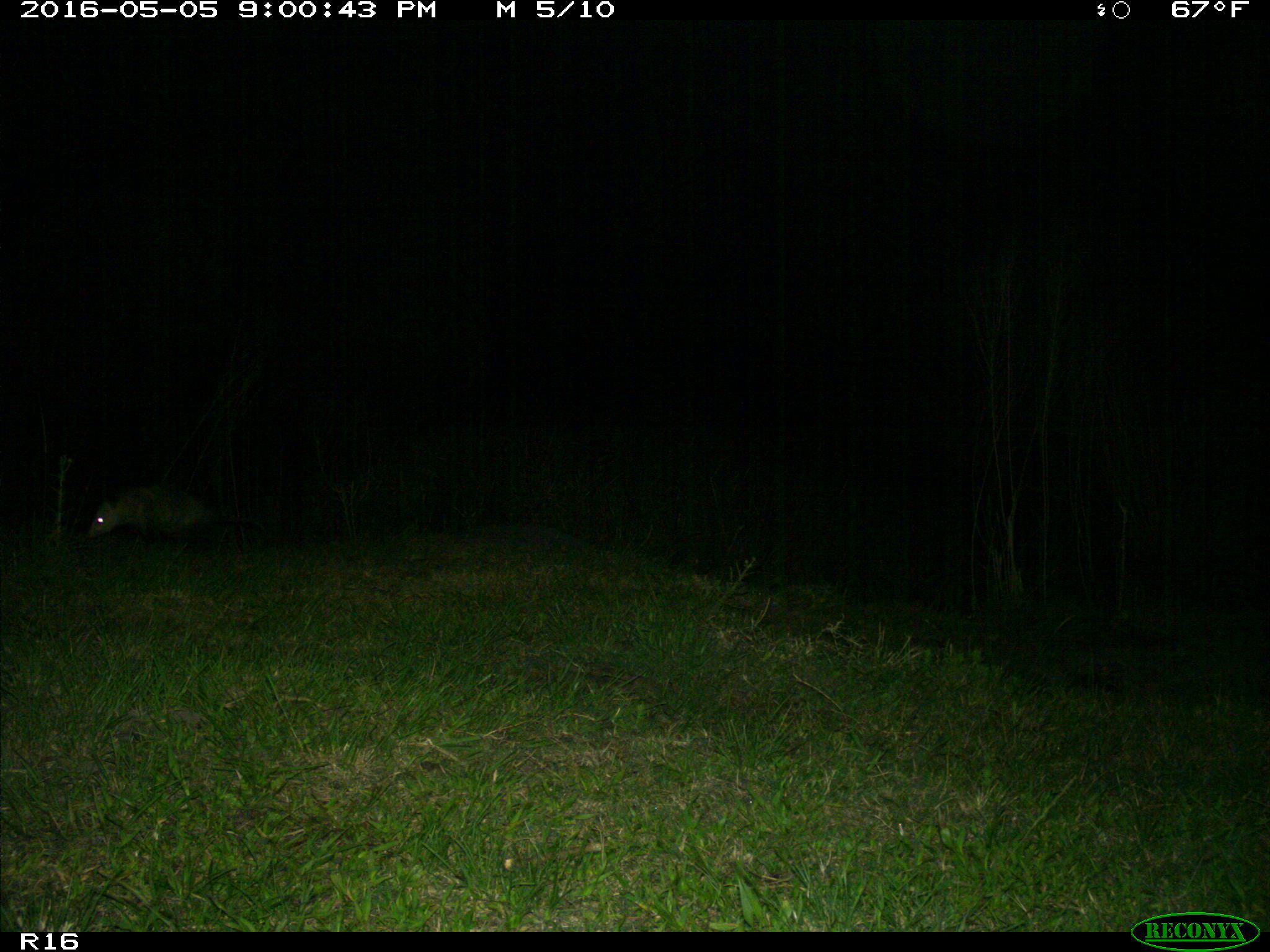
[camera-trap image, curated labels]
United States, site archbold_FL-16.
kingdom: Animalia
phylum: Chordata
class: Mammalia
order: Didelphimorphia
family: Didelphidae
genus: Didelphis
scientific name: Didelphis virginiana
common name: virginia opossum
Didelphis virginiana (virginia opossum).